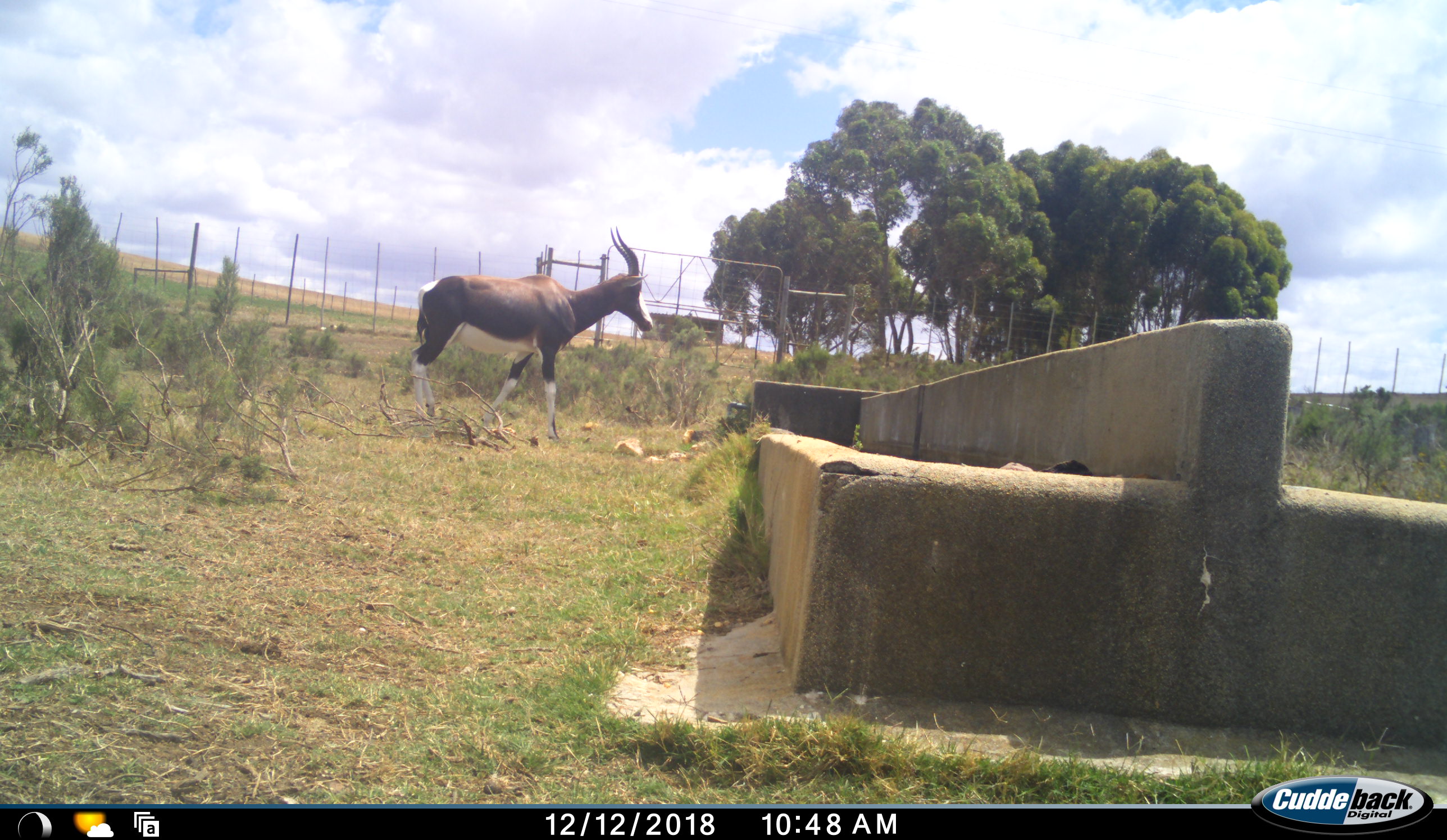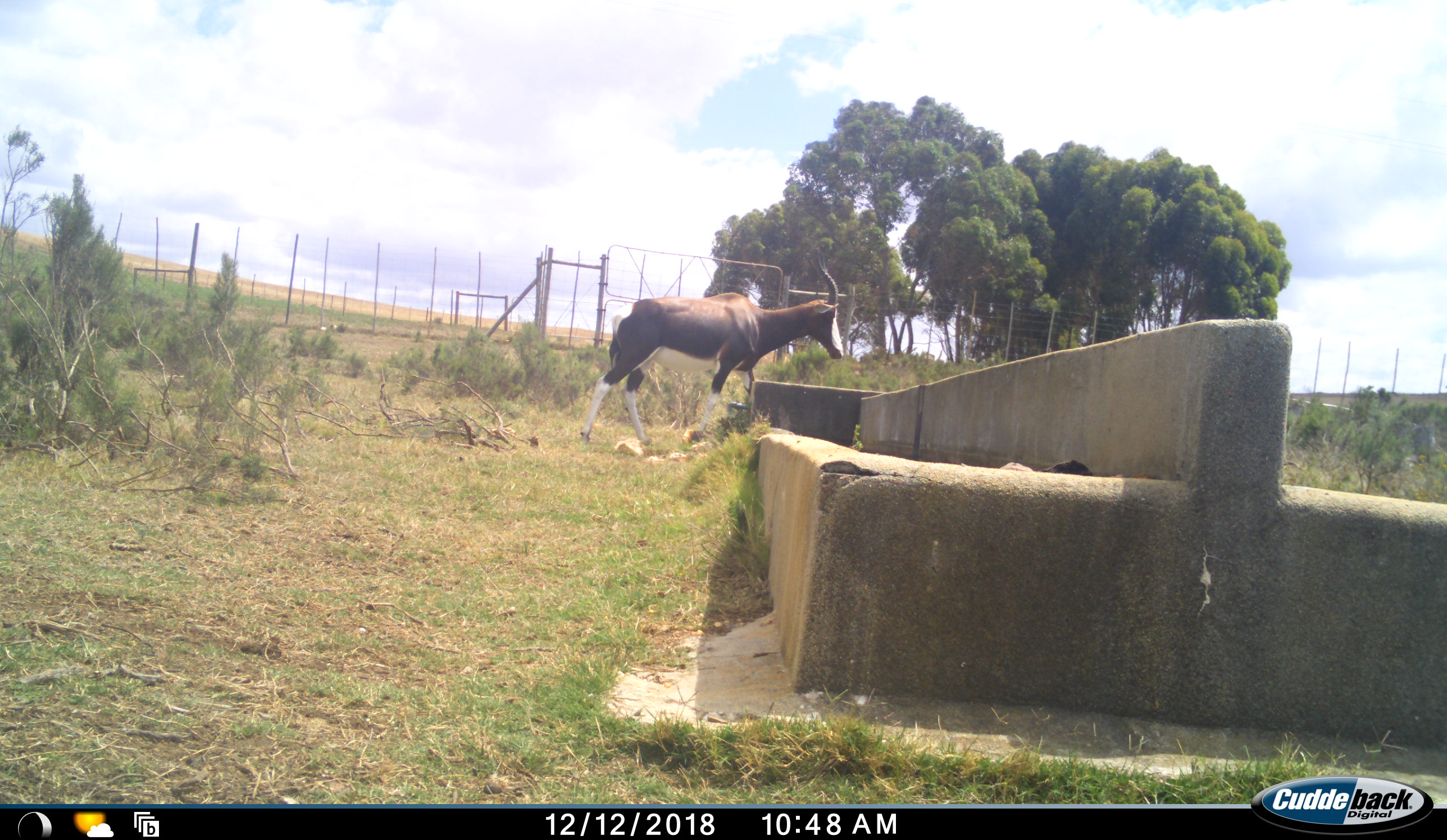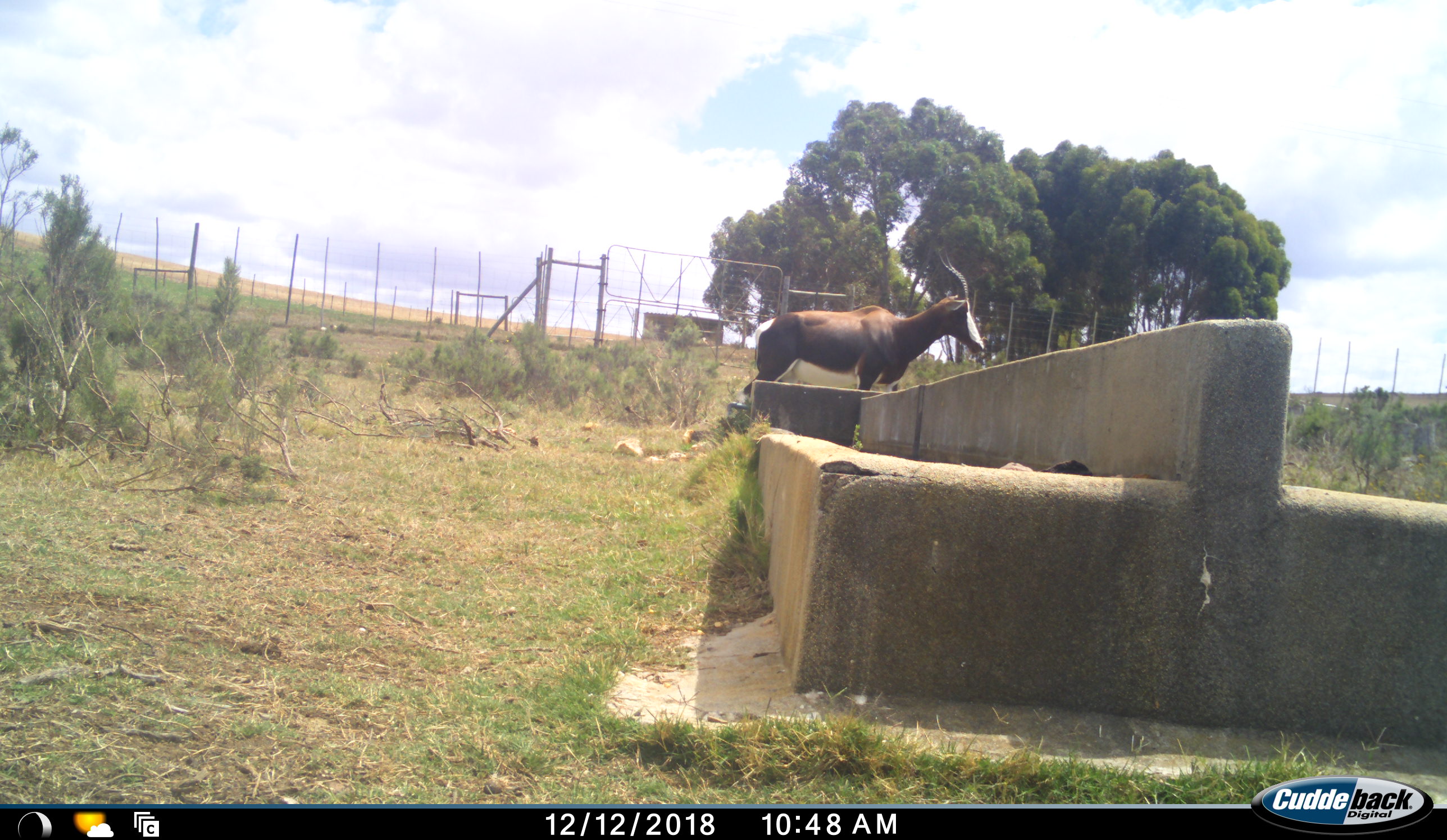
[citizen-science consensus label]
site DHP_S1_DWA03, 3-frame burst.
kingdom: Animalia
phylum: Chordata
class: Mammalia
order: Artiodactyla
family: Bovidae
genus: Damaliscus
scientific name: Damaliscus pygargus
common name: bontebok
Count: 1.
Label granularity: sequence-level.